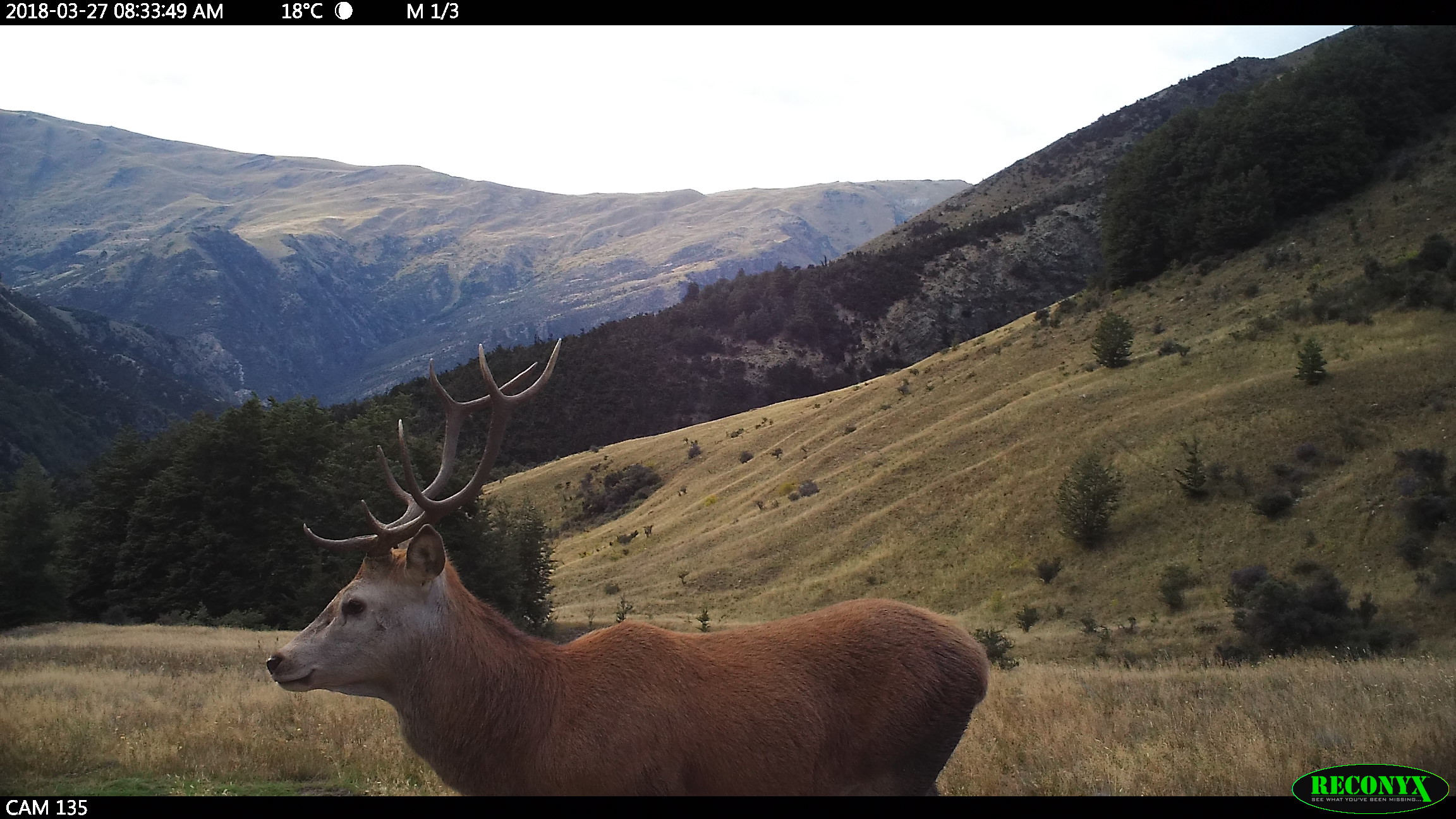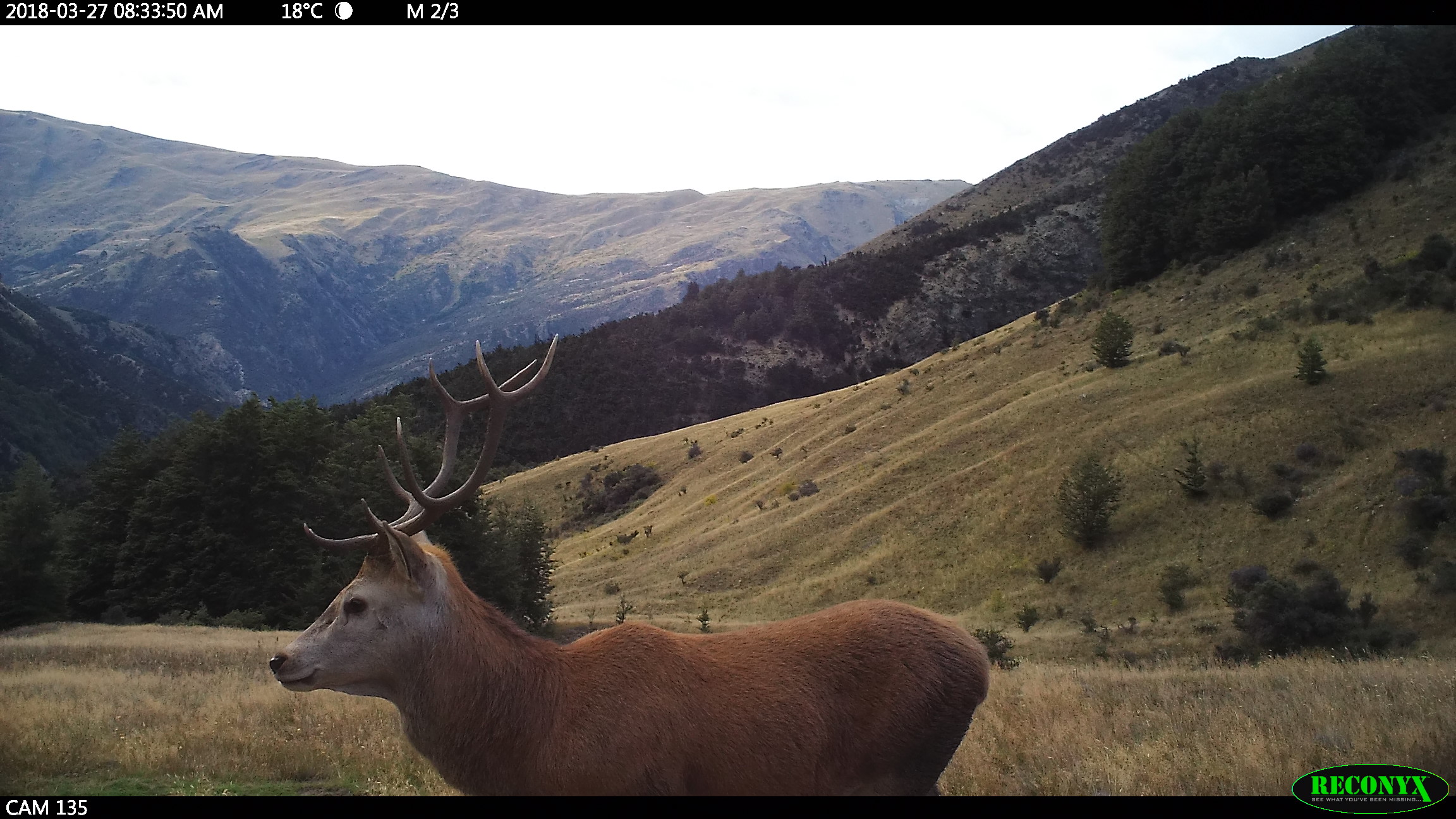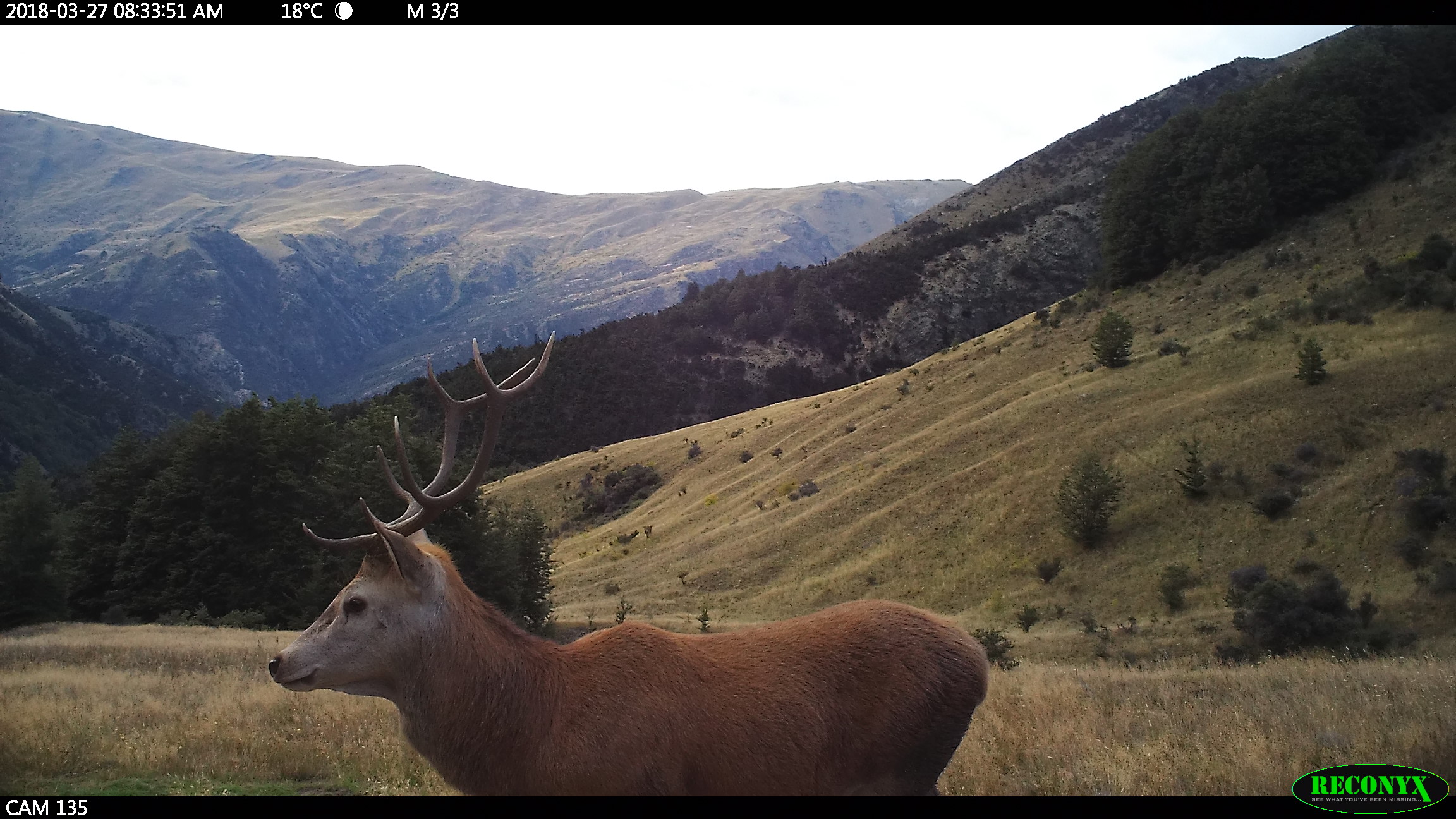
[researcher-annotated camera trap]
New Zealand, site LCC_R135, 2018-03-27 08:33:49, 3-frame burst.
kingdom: Animalia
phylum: Chordata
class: Mammalia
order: Artiodactyla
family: Cervidae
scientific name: Cervidae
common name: deer